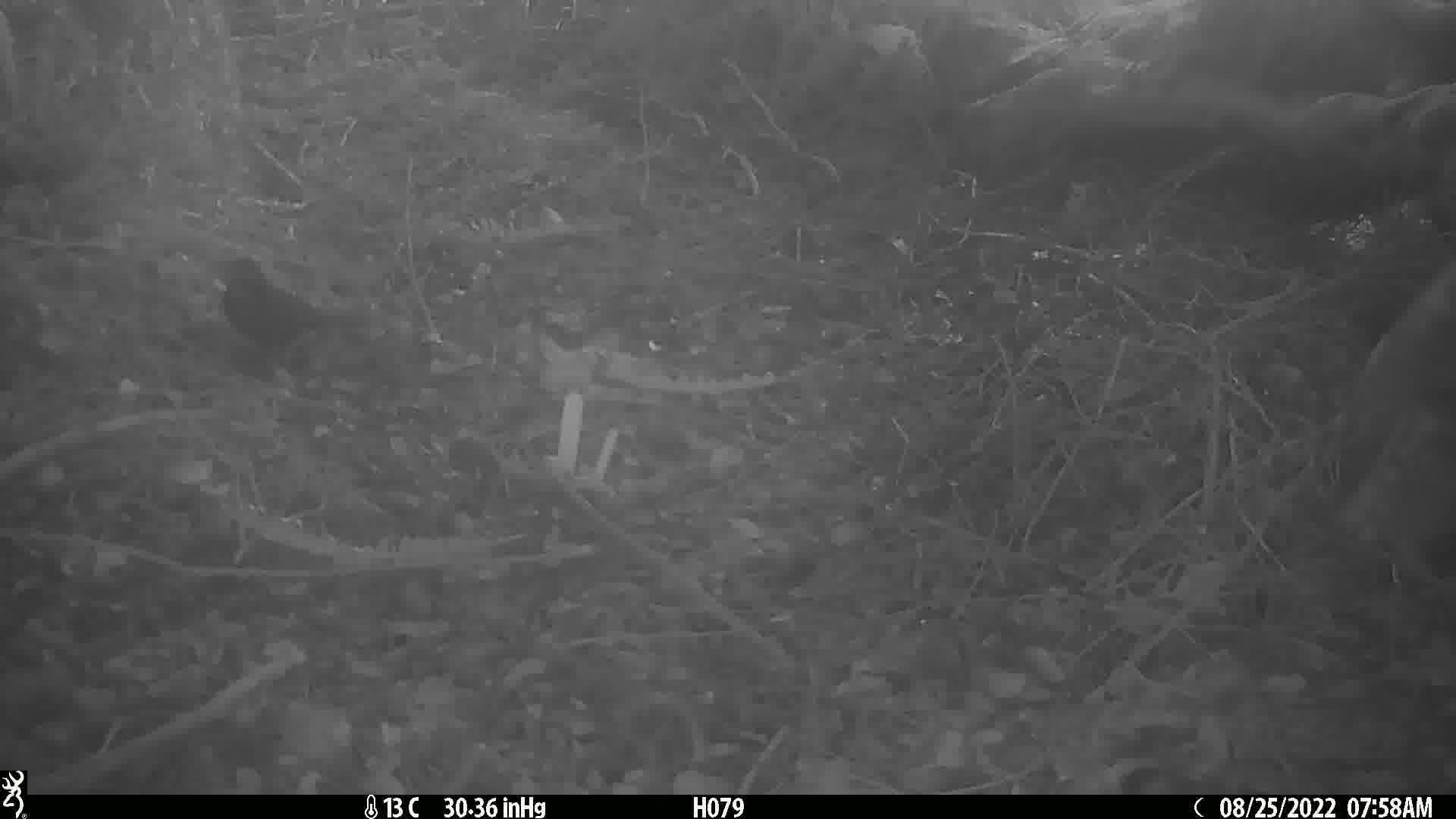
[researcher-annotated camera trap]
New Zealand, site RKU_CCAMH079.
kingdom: Animalia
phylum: Chordata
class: Aves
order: Passeriformes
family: Turdidae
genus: Turdus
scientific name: Turdus merula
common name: eurasian blackbird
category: blackbird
Blackbird (eurasian blackbird) (Turdus merula).